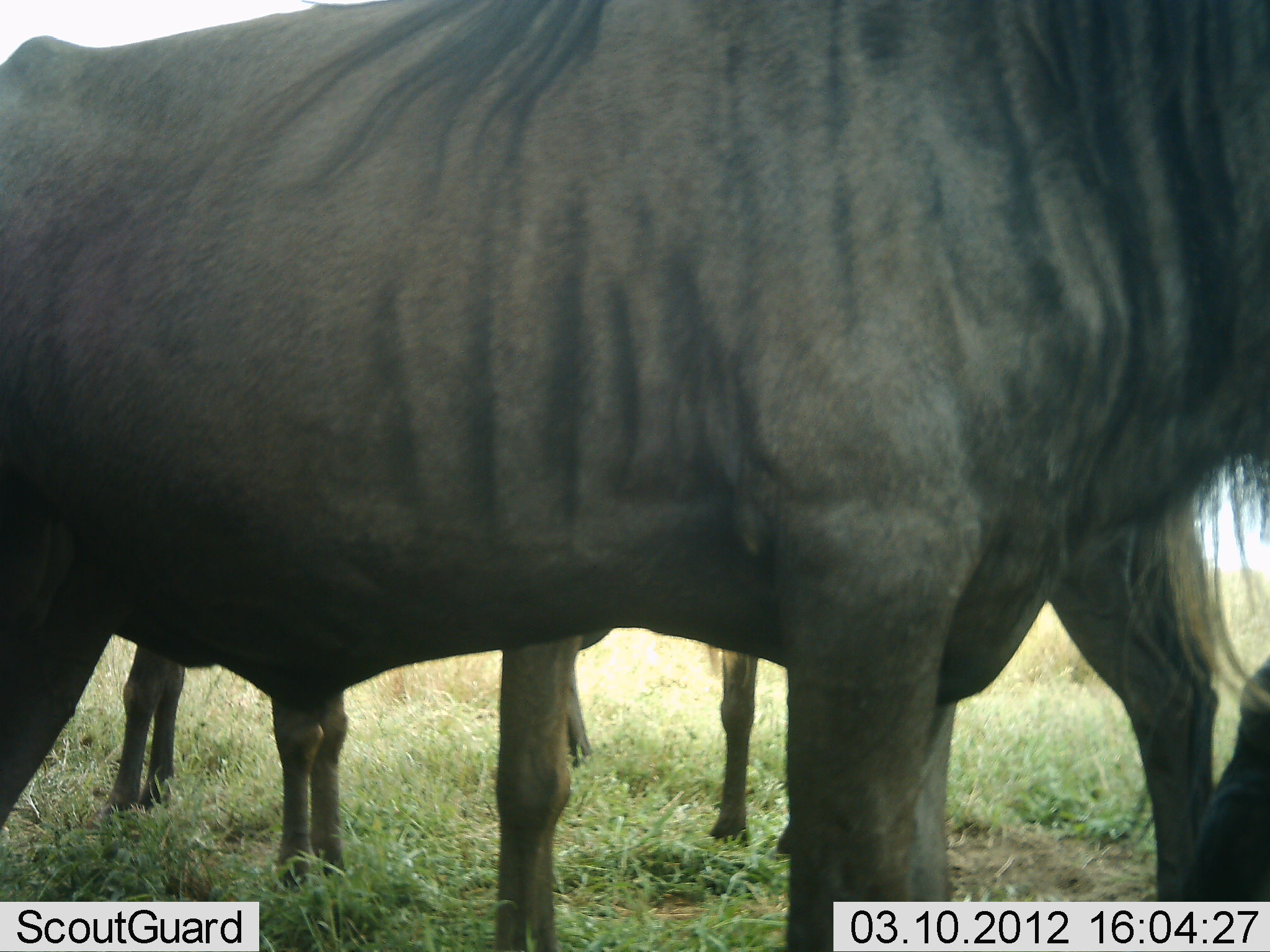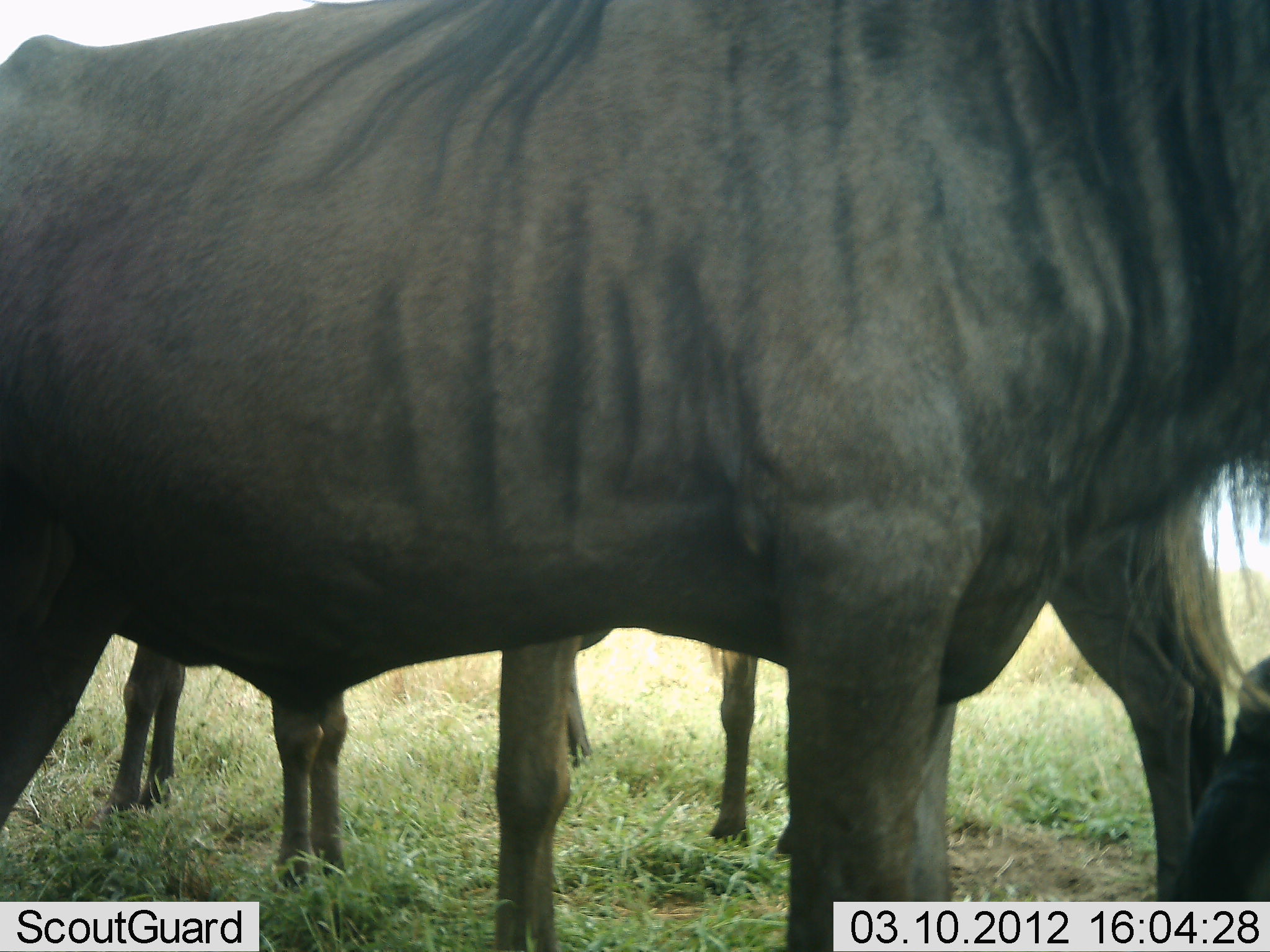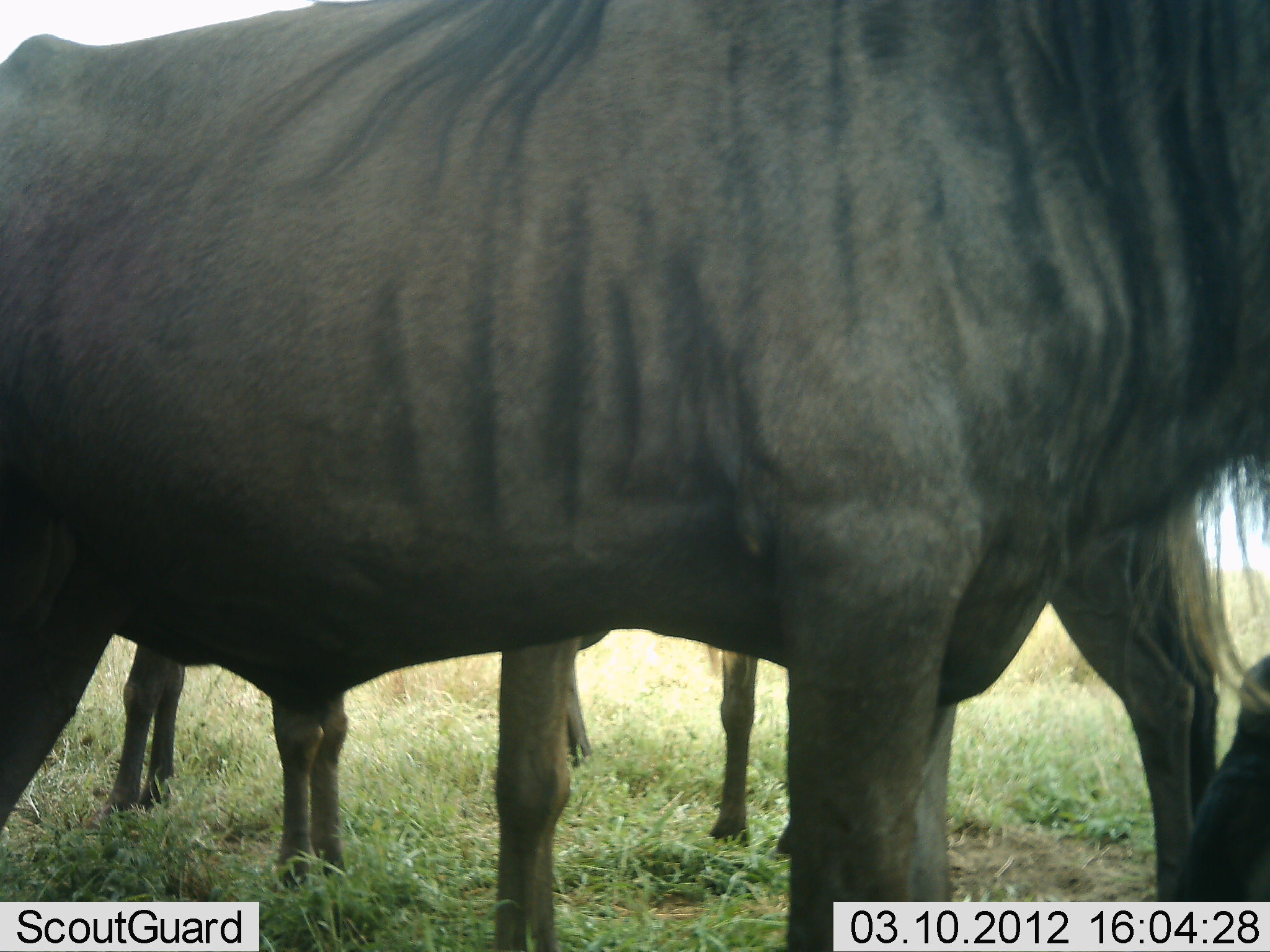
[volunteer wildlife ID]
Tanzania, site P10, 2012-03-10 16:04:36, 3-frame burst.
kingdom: Animalia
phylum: Chordata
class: Mammalia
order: Artiodactyla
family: Bovidae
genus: Connochaetes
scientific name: Connochaetes taurinus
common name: blue wildebeest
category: wildebeest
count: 4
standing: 89%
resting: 21%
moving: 5%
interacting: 0%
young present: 11%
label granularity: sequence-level